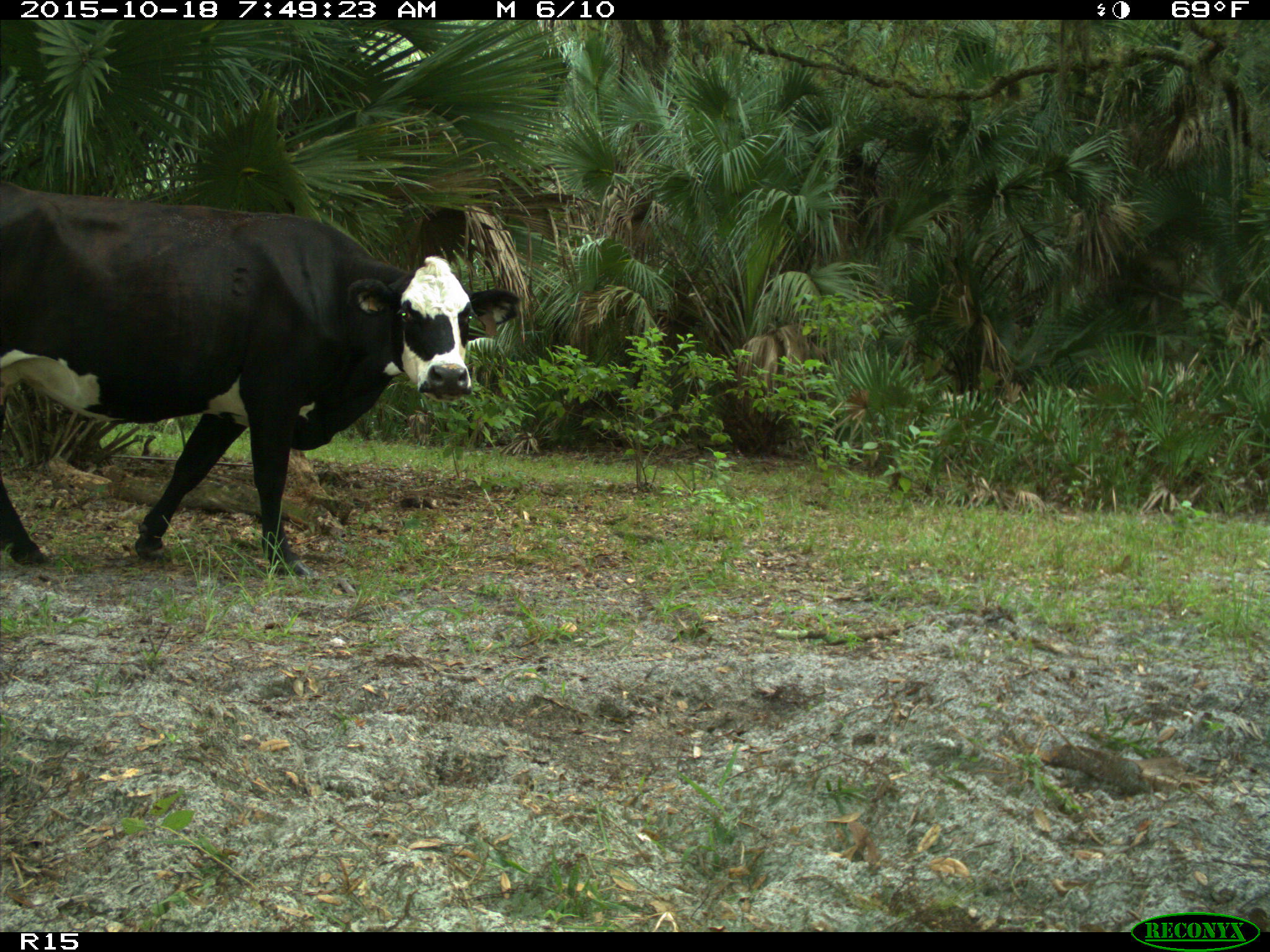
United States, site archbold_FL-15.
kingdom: Animalia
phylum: Chordata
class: Mammalia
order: Artiodactyla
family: Bovidae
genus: Bos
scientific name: Bos taurus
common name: domestic cow